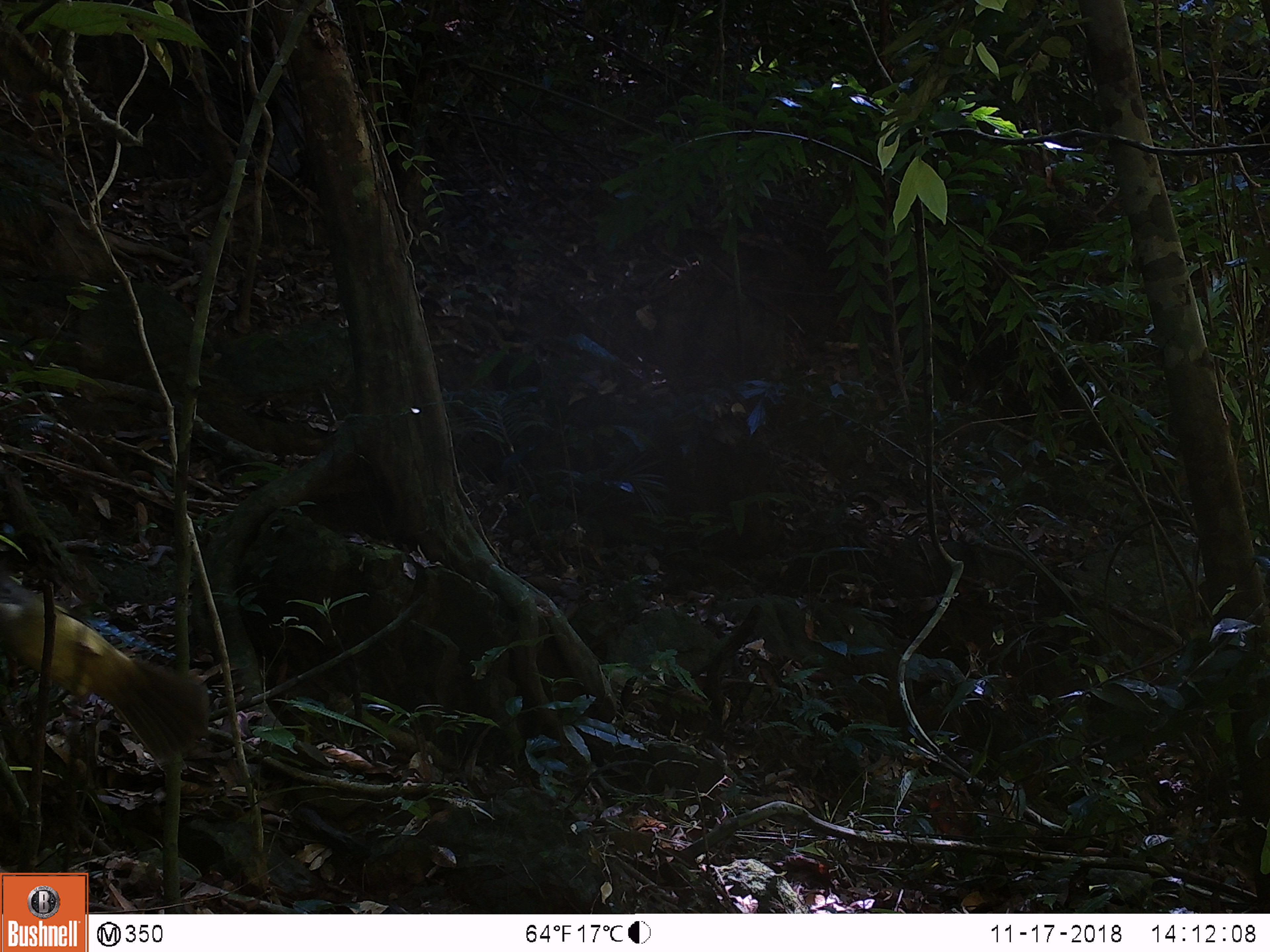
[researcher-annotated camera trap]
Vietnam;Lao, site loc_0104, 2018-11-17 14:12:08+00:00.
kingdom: Animalia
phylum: Chordata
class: Aves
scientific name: Aves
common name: bird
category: unidentified bird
Unidentified bird (bird) (Aves). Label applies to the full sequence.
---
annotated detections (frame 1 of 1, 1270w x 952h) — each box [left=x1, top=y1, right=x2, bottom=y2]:
unidentified bird: [left=0, top=579, right=207, bottom=758]